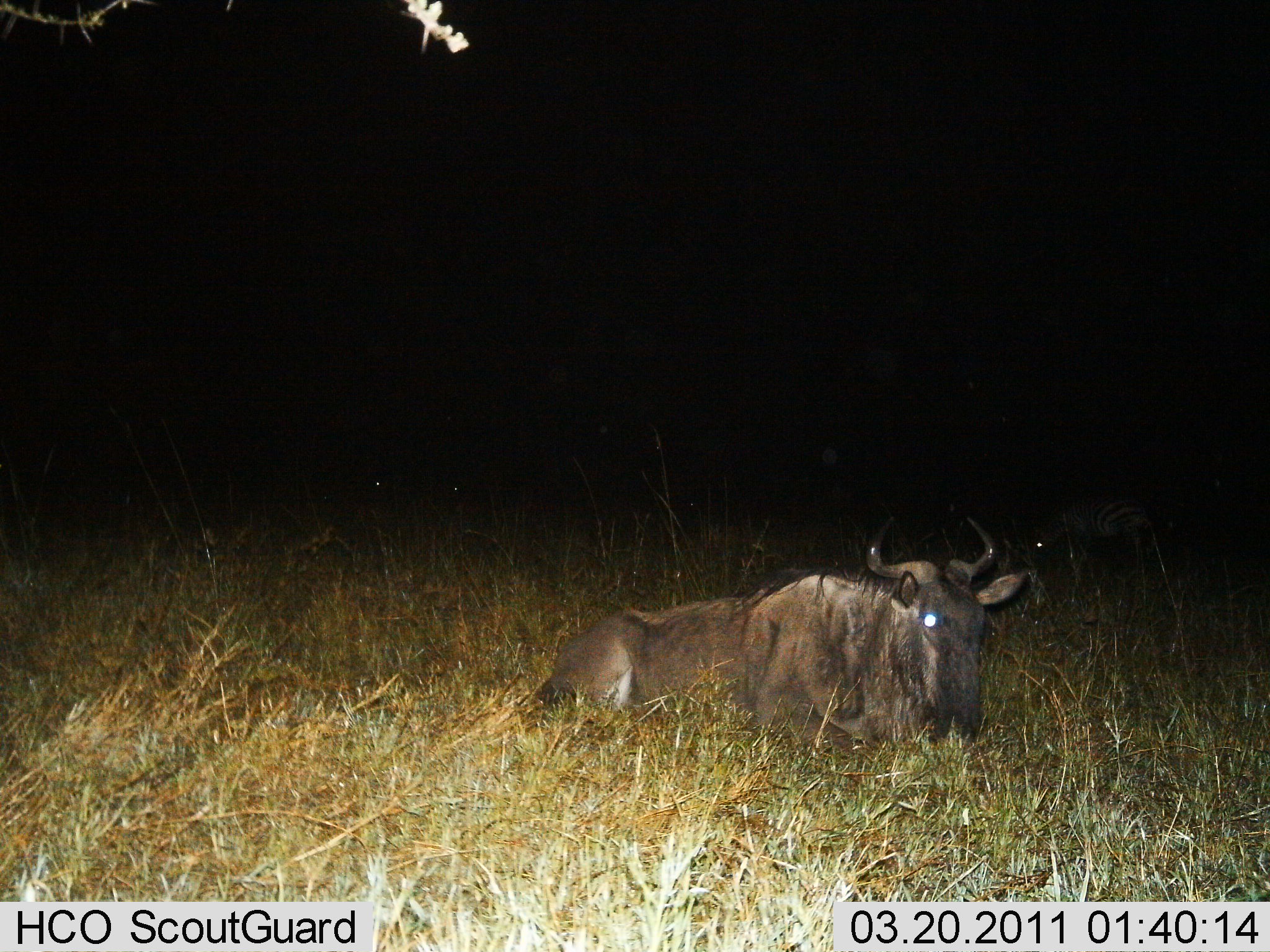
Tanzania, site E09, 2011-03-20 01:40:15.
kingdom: Animalia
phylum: Chordata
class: Mammalia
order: Artiodactyla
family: Bovidae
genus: Connochaetes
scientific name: Connochaetes taurinus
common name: blue wildebeest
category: wildebeest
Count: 1.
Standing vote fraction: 0%.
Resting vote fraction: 100%.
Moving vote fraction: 0%.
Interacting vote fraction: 0%.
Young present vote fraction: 0%.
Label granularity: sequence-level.